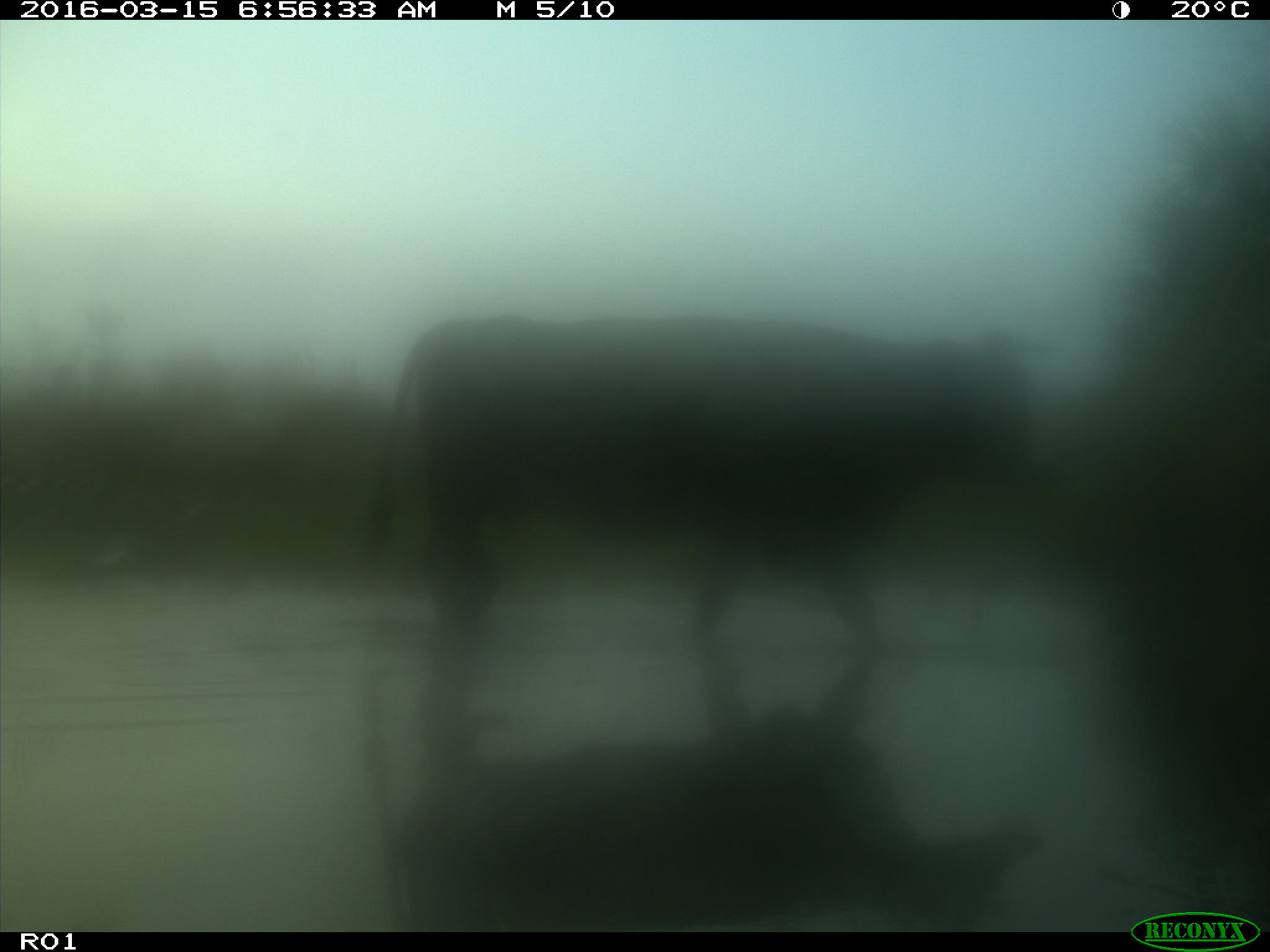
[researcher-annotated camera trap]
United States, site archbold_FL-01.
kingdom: Animalia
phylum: Chordata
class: Mammalia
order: Artiodactyla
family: Bovidae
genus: Bos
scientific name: Bos taurus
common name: domestic cow